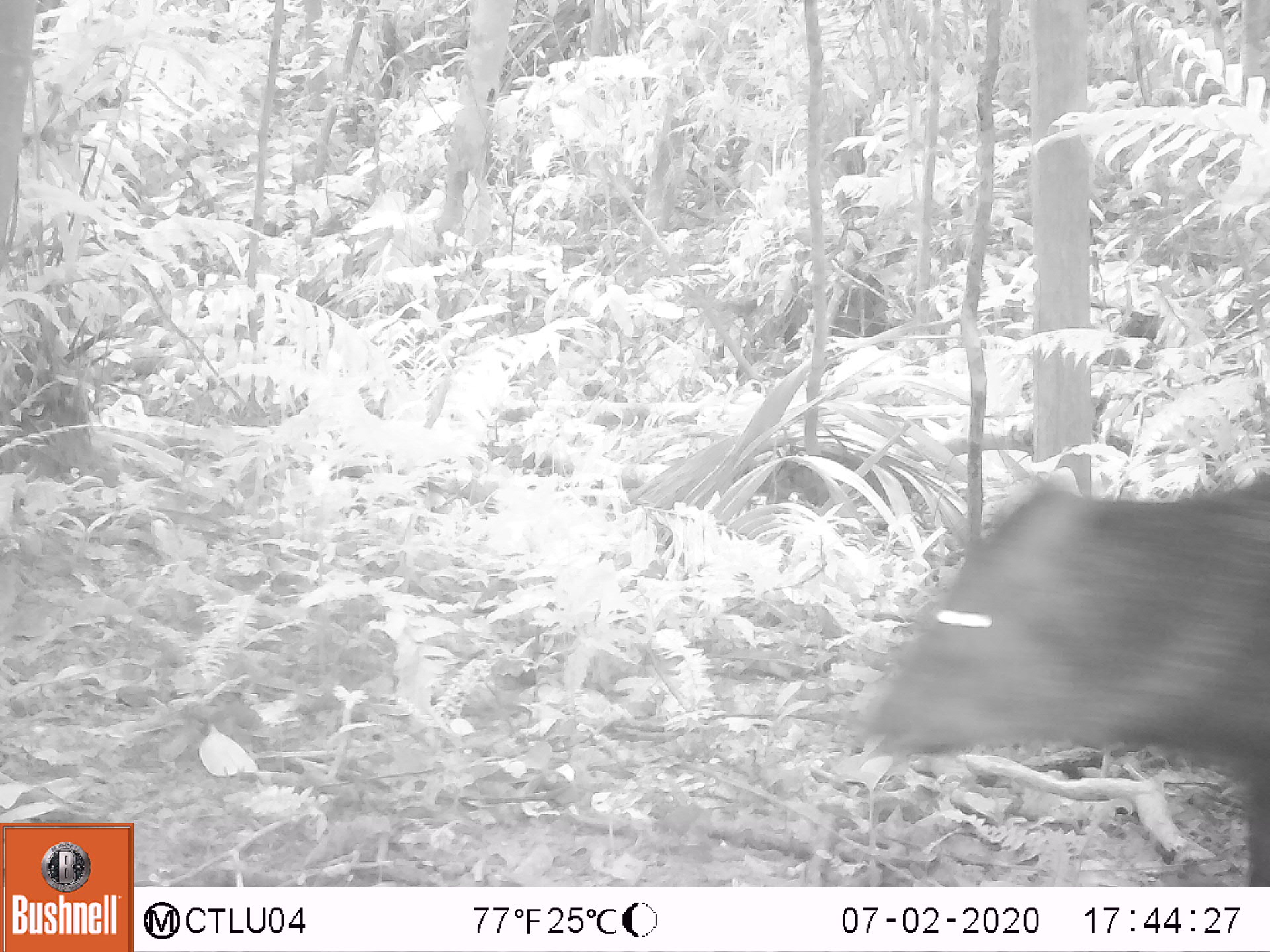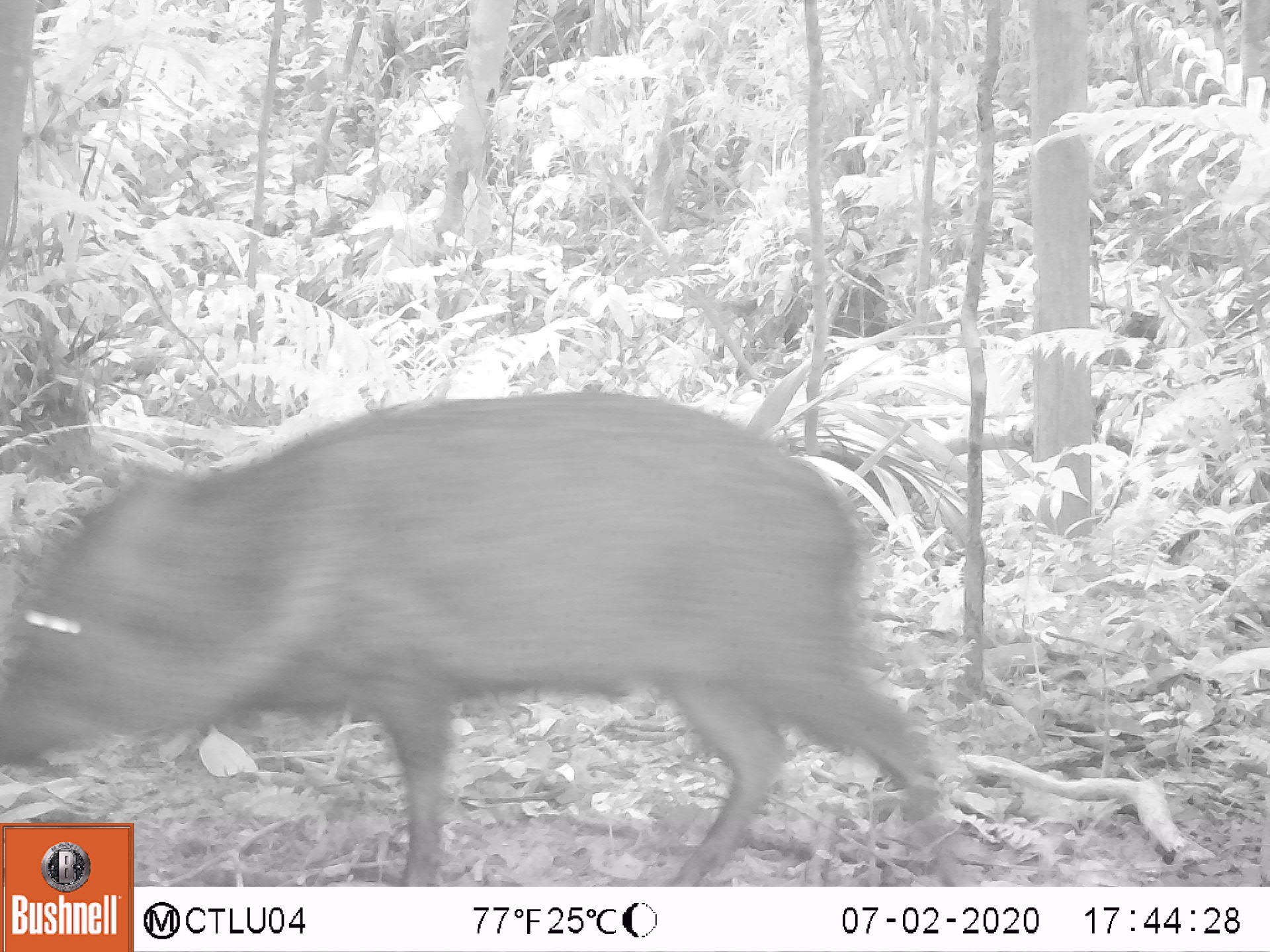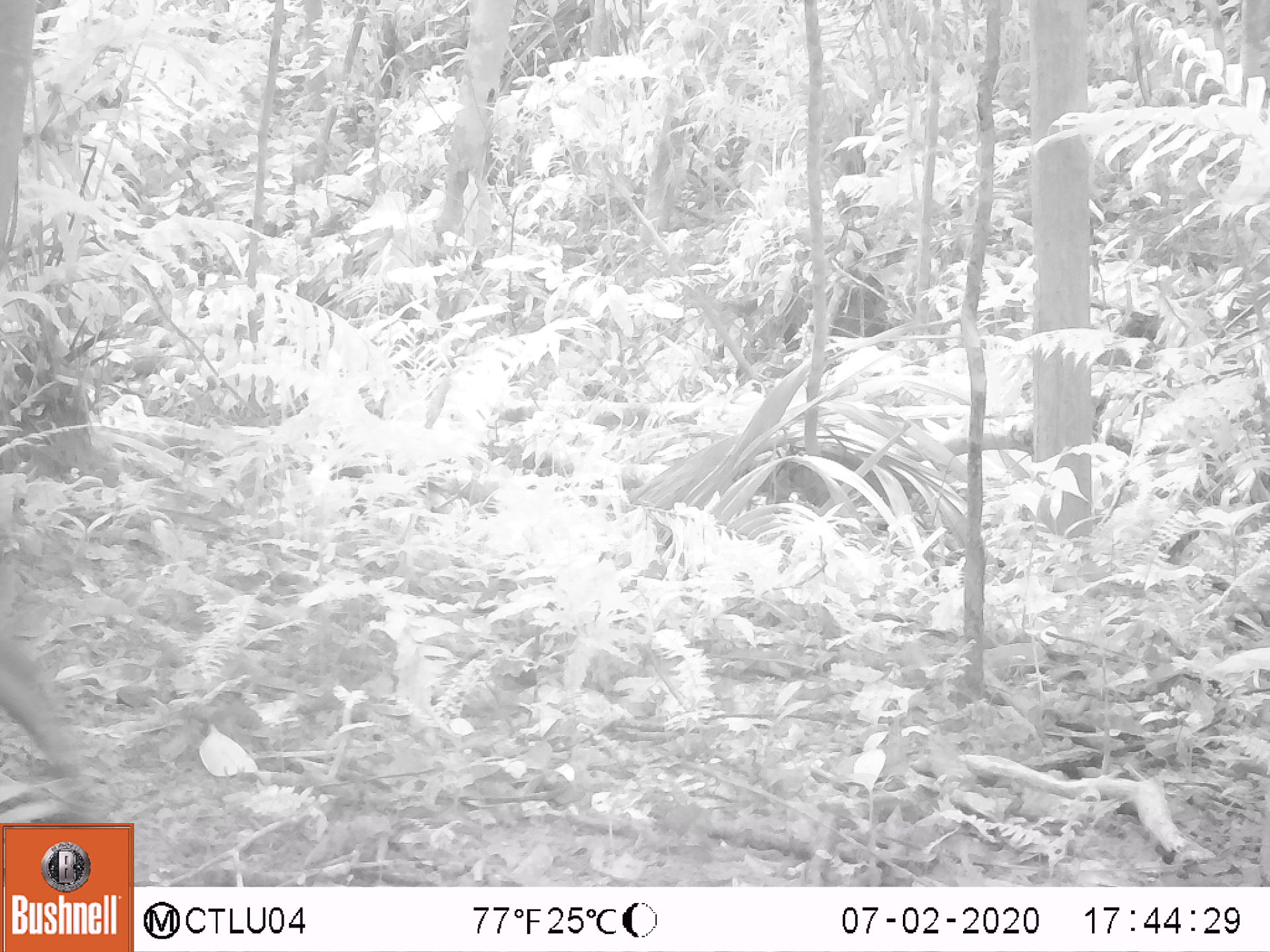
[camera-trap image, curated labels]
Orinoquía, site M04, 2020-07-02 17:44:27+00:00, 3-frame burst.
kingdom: Animalia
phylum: Chordata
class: Mammalia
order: Artiodactyla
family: Tayassuidae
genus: Pecari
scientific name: Pecari tajacu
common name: collared peccary